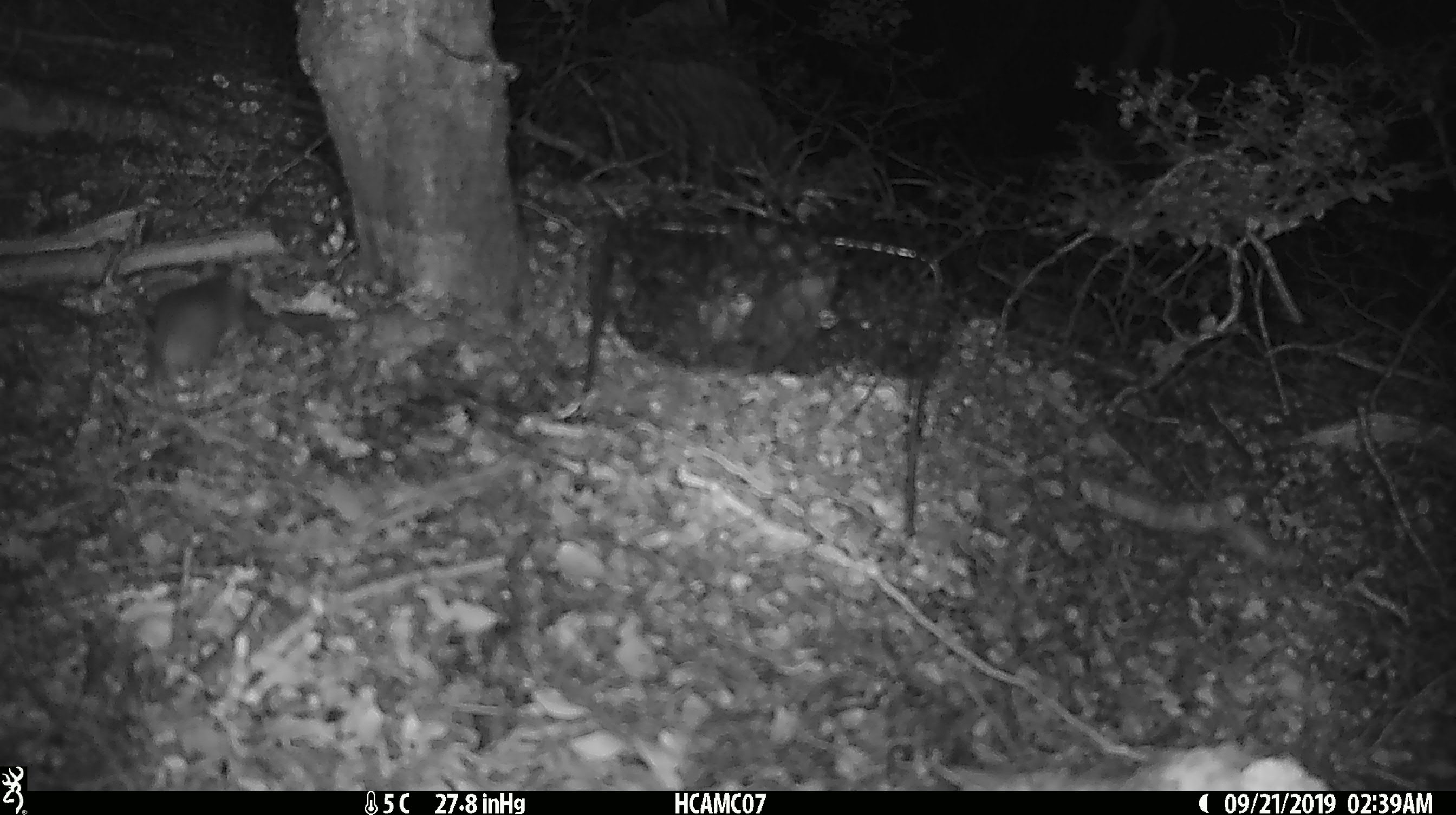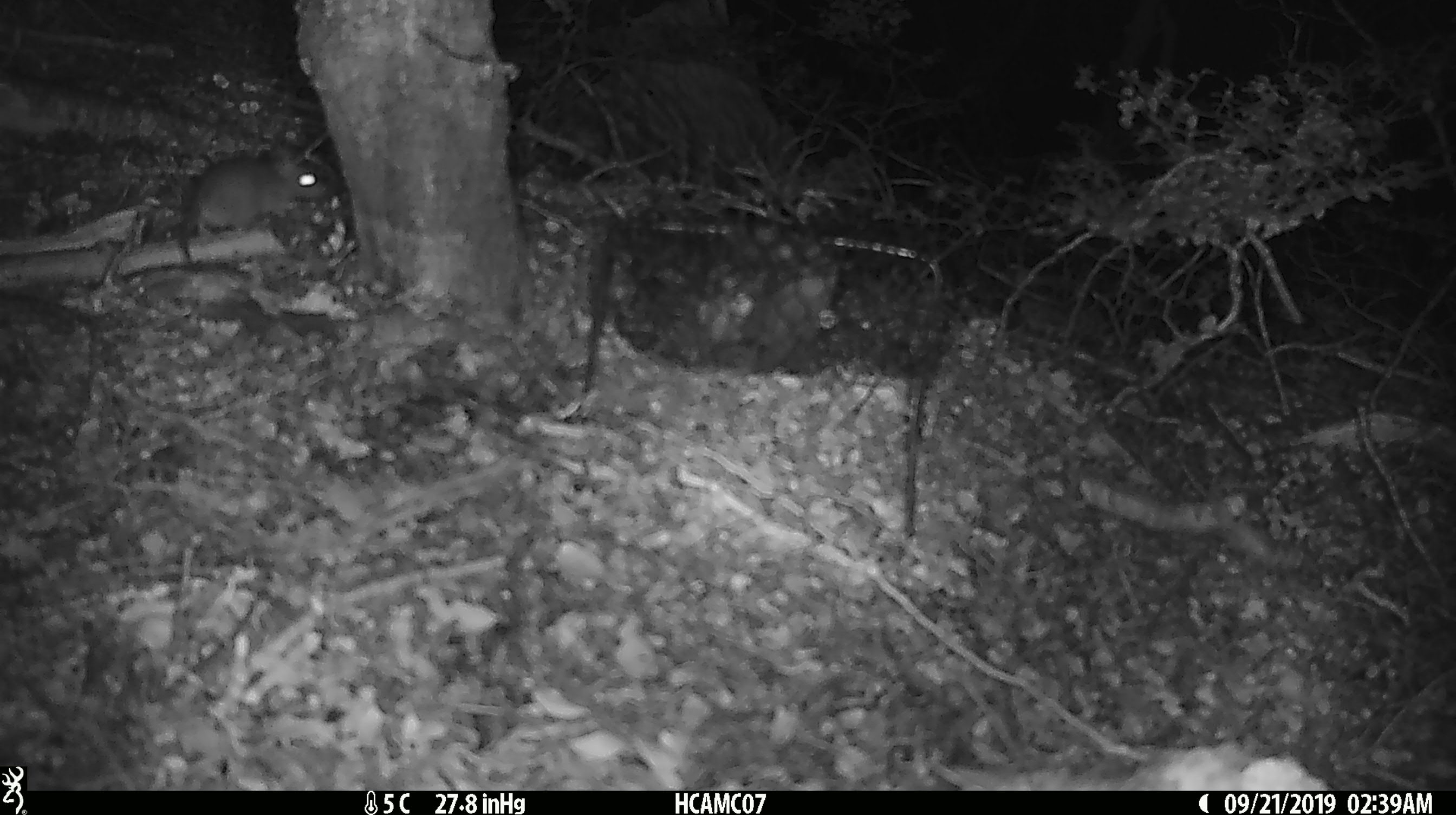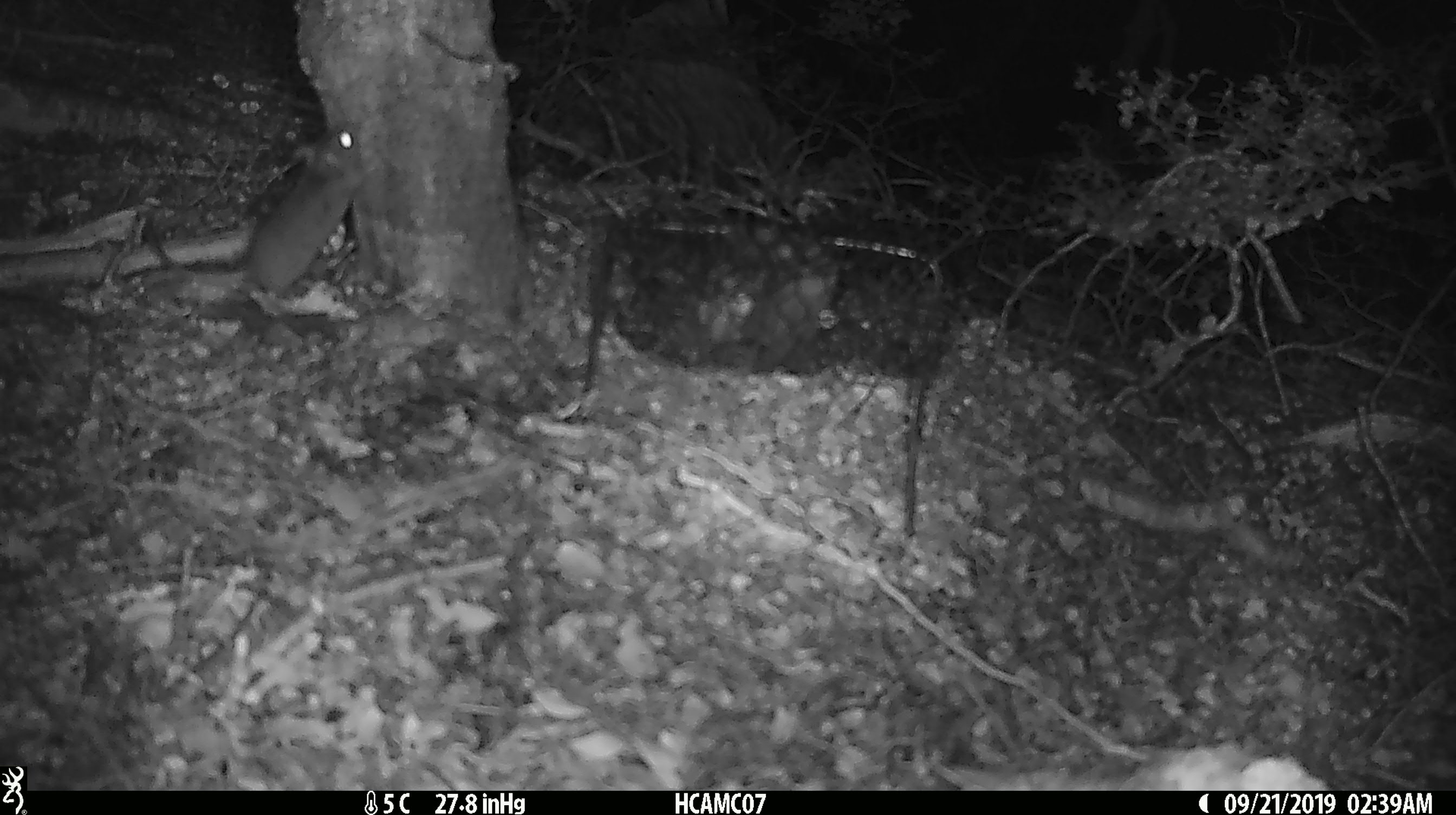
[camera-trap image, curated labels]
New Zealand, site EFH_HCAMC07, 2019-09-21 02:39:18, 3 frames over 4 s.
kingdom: Animalia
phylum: Chordata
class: Mammalia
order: Rodentia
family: Muridae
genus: Mus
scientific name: Mus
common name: mouse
Mouse (Mus).